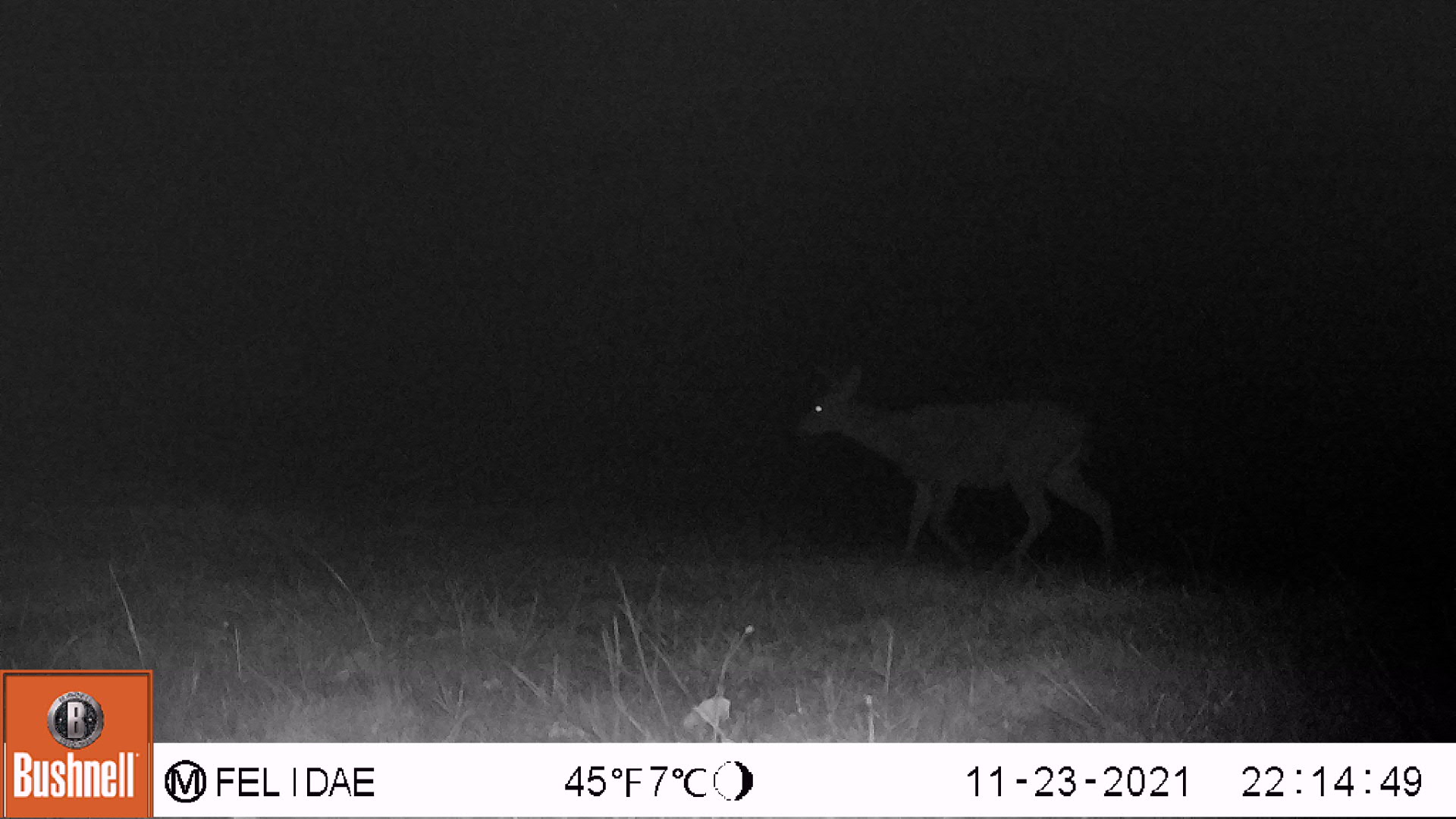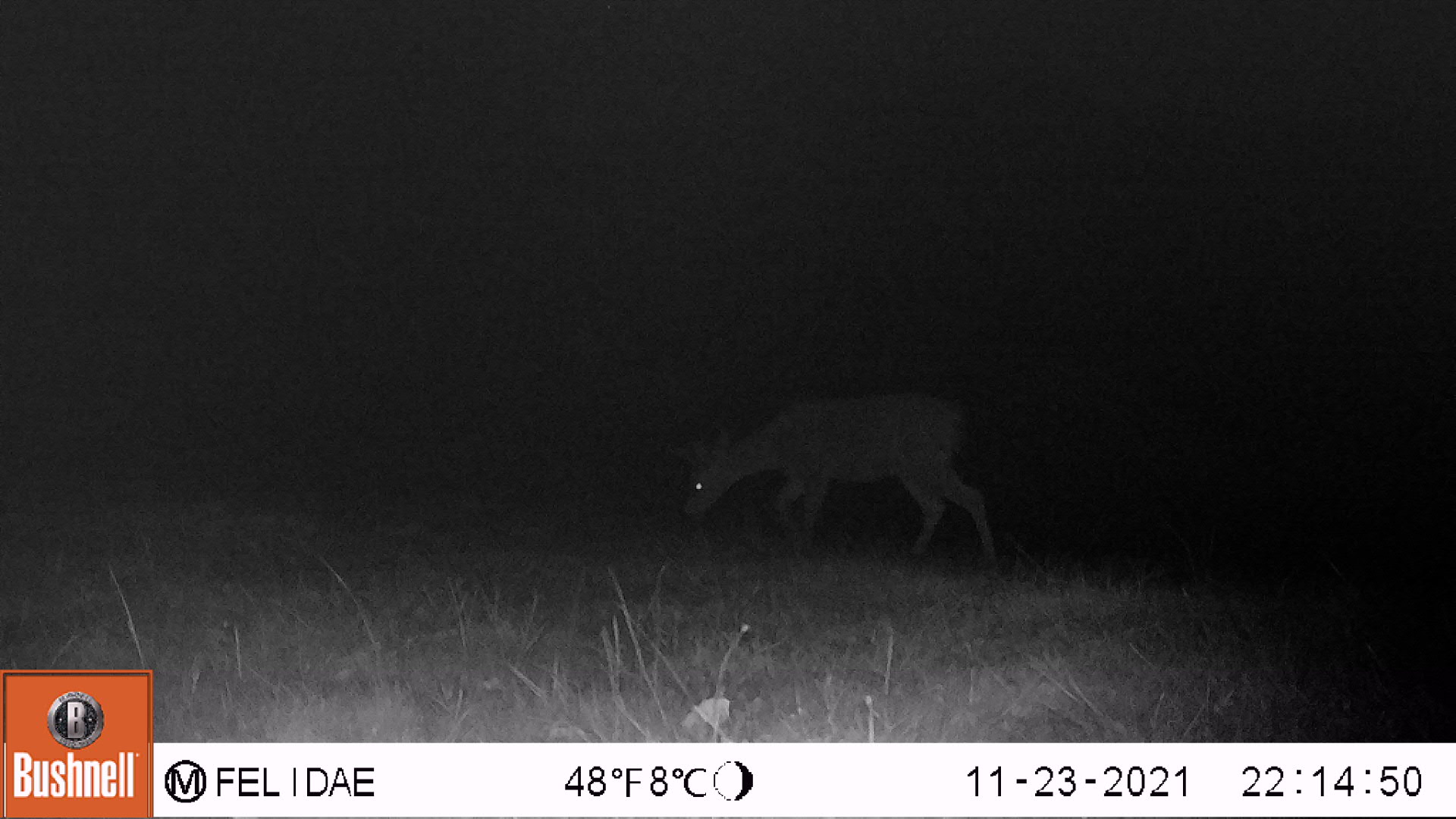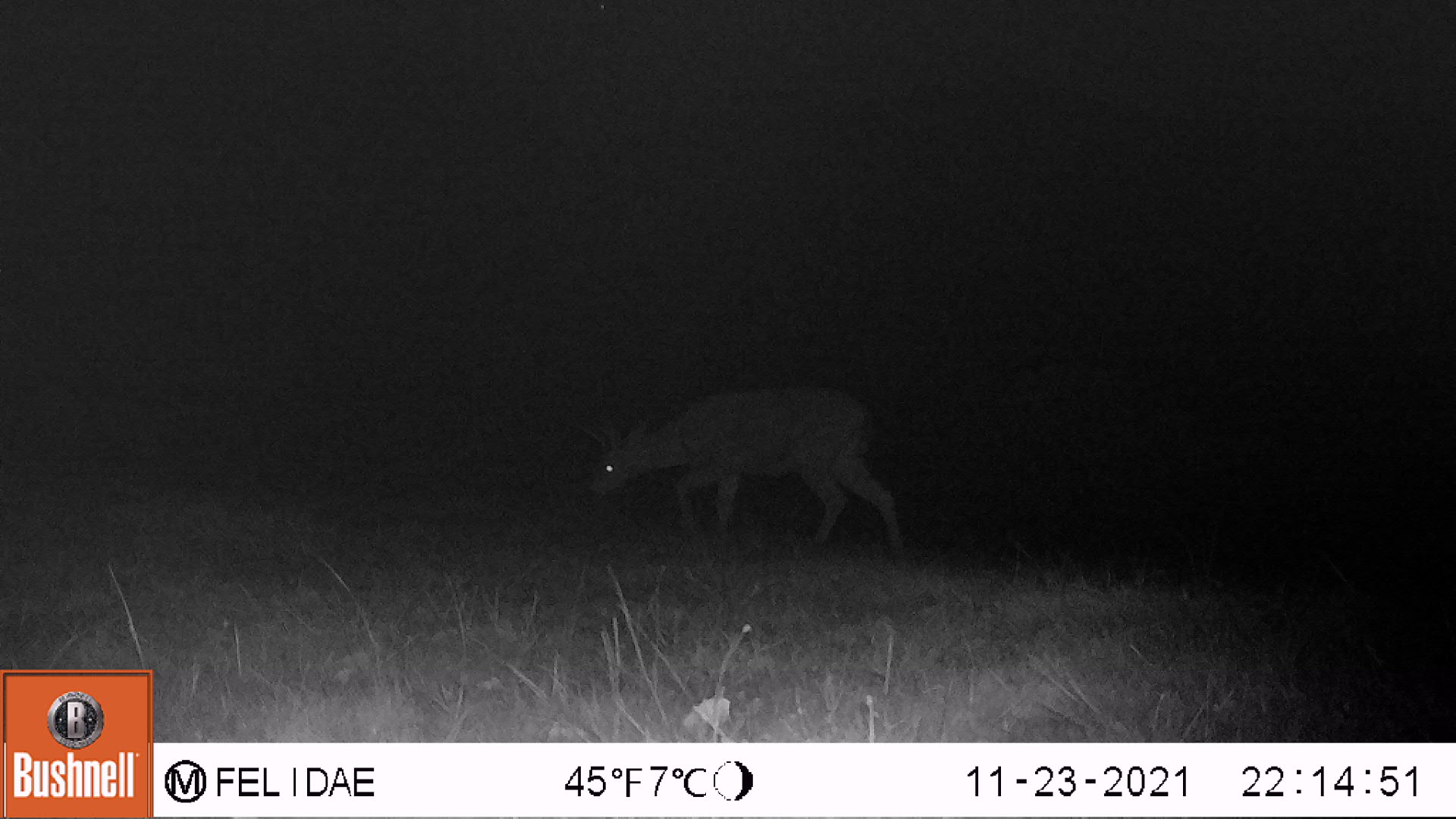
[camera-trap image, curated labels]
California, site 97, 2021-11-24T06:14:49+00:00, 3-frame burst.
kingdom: Animalia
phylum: Chordata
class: Mammalia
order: Artiodactyla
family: Cervidae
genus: Odocoileus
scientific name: Odocoileus hemionus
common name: mule deer